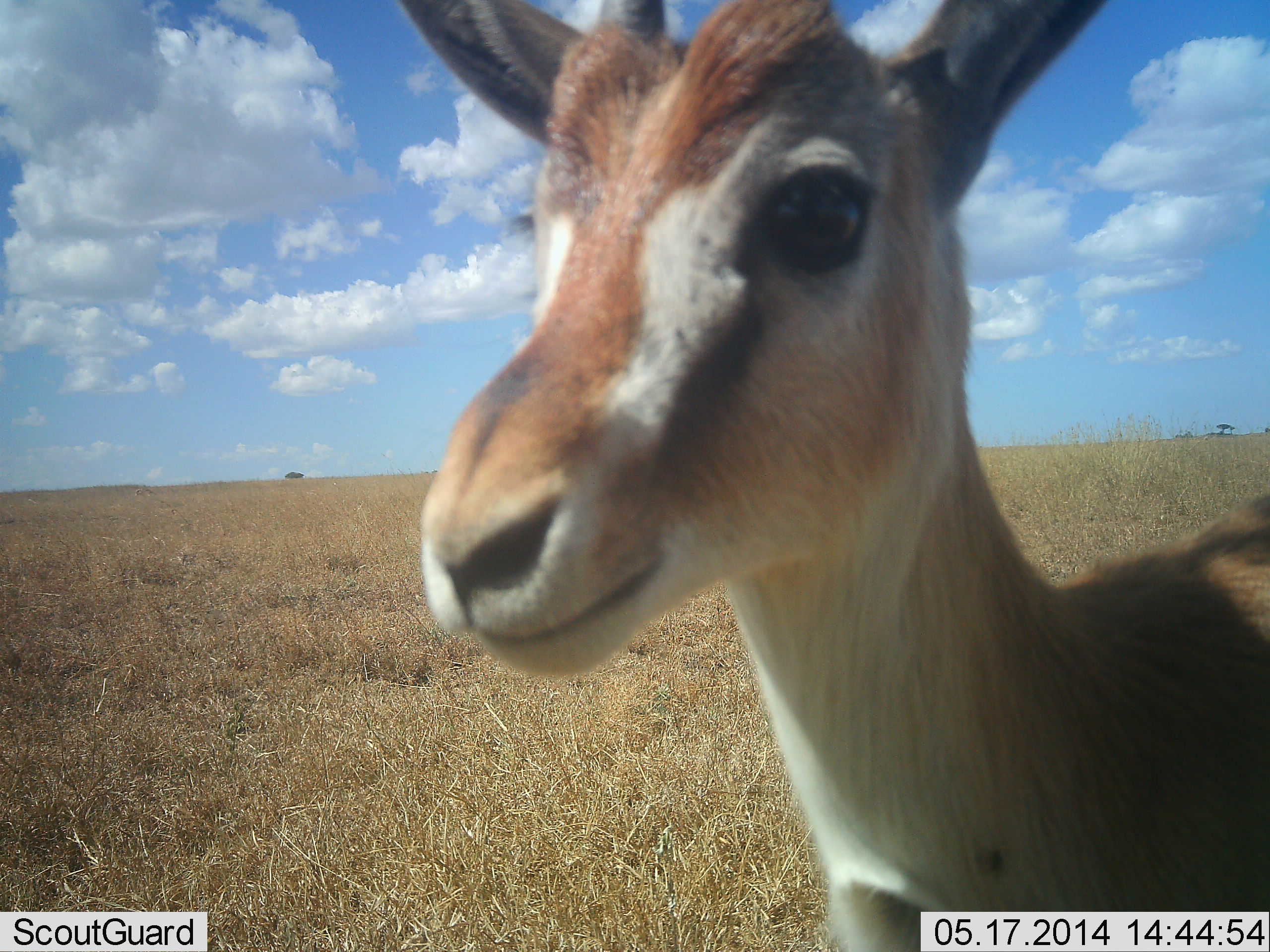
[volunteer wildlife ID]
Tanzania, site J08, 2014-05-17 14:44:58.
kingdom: Animalia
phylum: Chordata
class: Mammalia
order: Artiodactyla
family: Bovidae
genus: Eudorcas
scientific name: Eudorcas thomsonii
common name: thomson's gazelle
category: gazellethomsons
Gazellethomsons (thomson's gazelle) (Eudorcas thomsonii), count 1. Behavior (volunteer vote fractions): standing 90%, resting 0%, moving 0%, interacting 10%. Young present (vote fraction): 0%. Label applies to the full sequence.